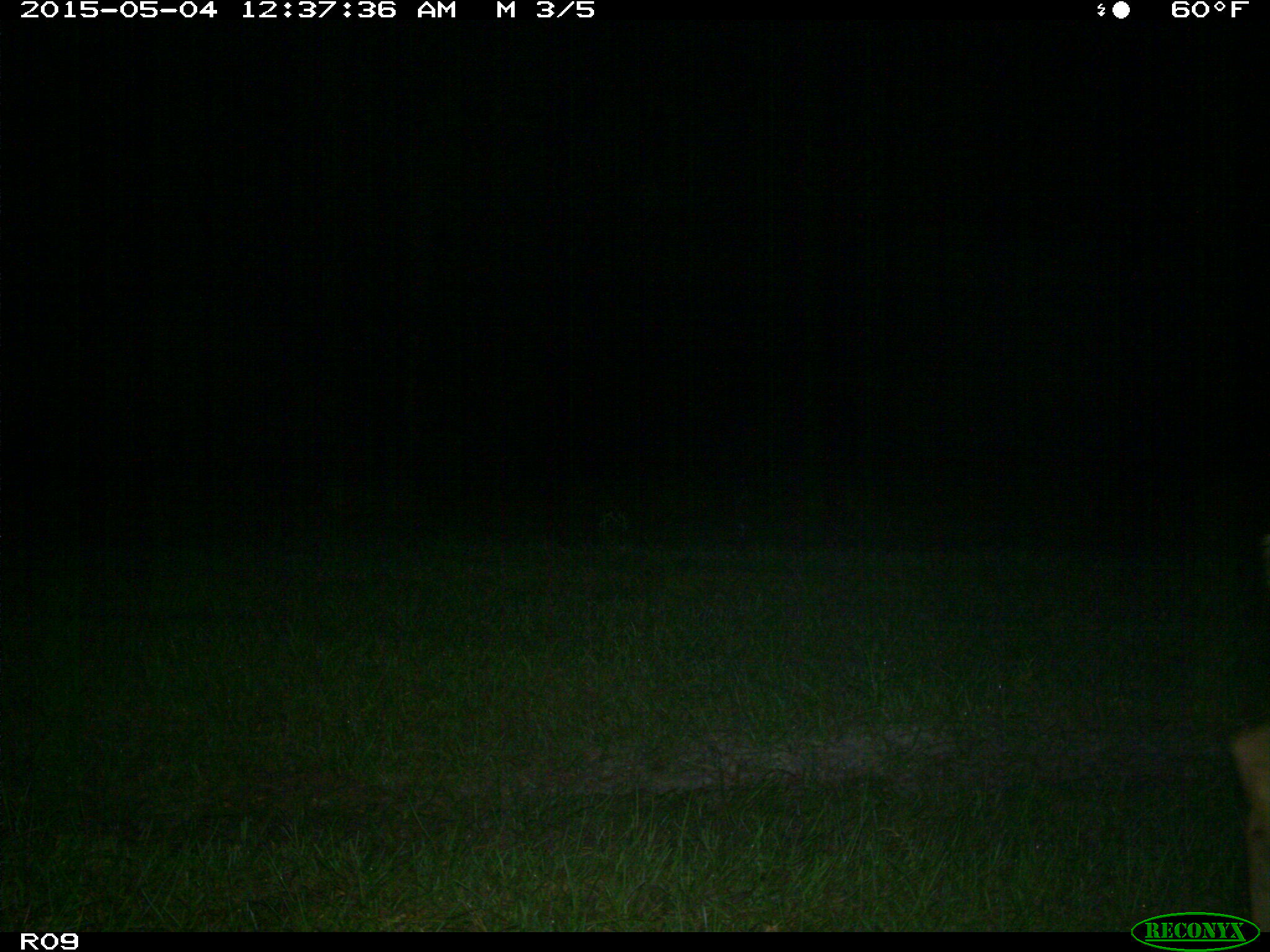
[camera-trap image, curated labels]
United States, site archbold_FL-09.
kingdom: Animalia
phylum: Chordata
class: Mammalia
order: Artiodactyla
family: Cervidae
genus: Odocoileus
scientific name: Odocoileus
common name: deer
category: unidentified deer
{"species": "unidentified deer (deer) (Odocoileus)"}